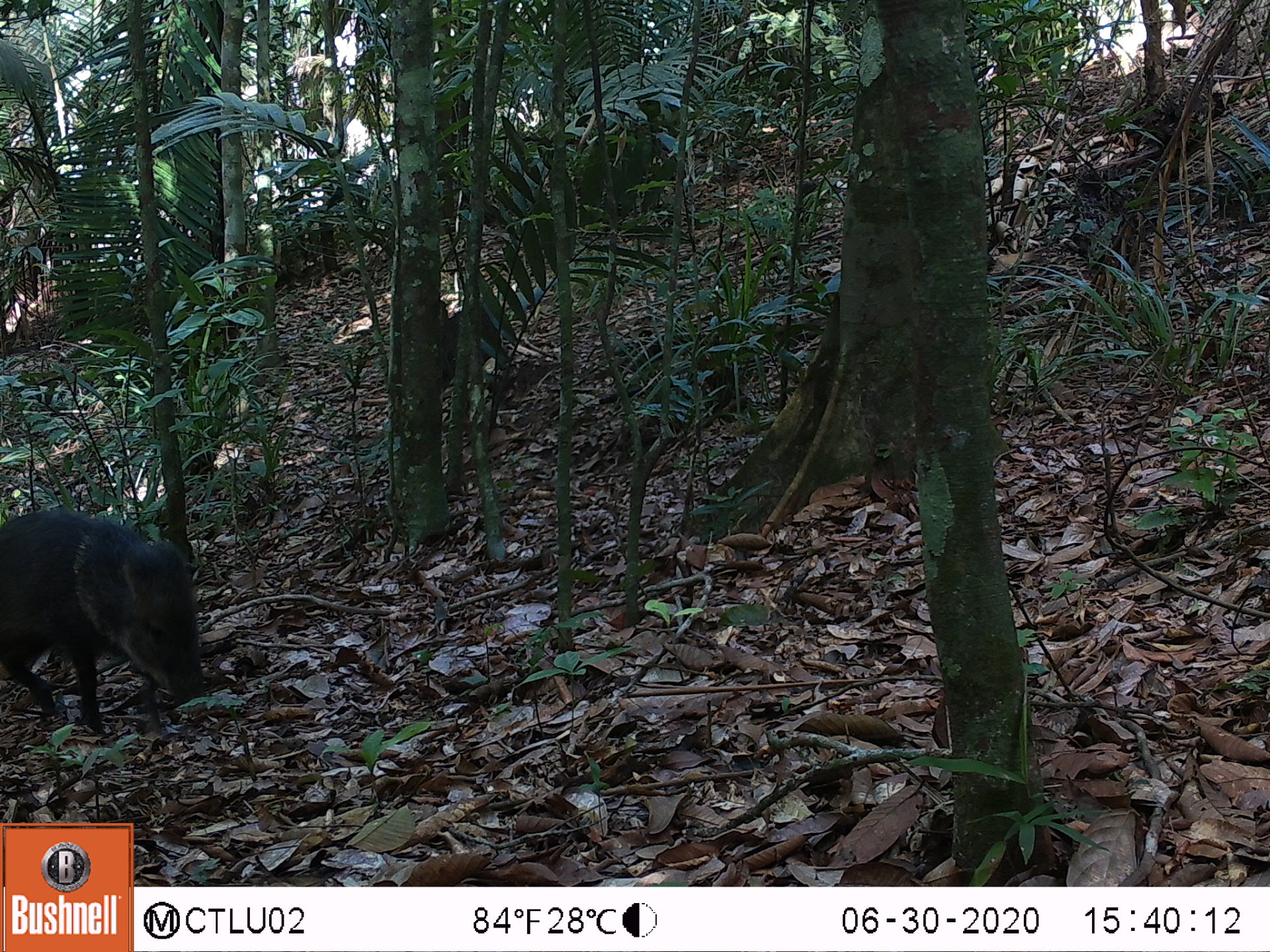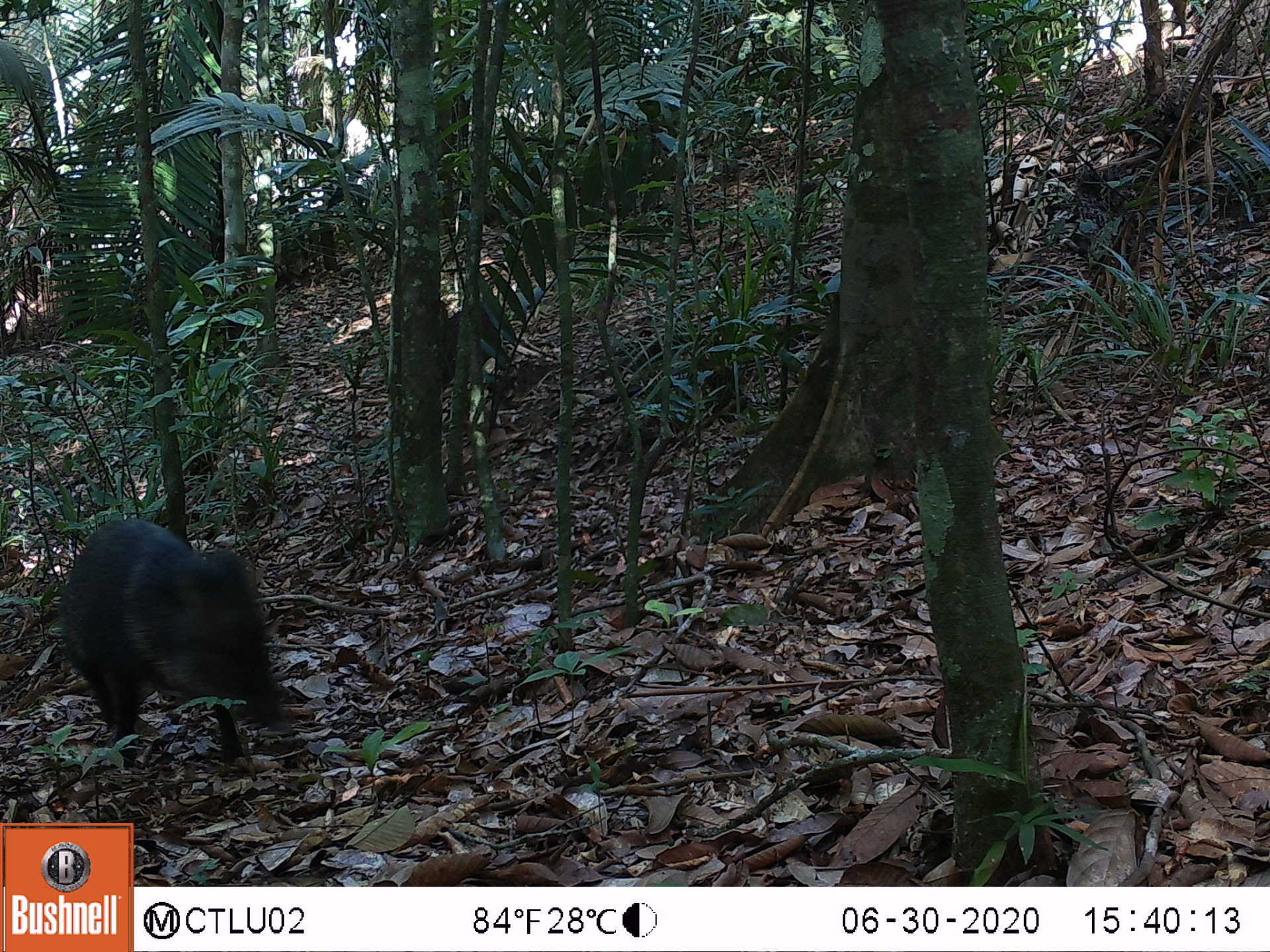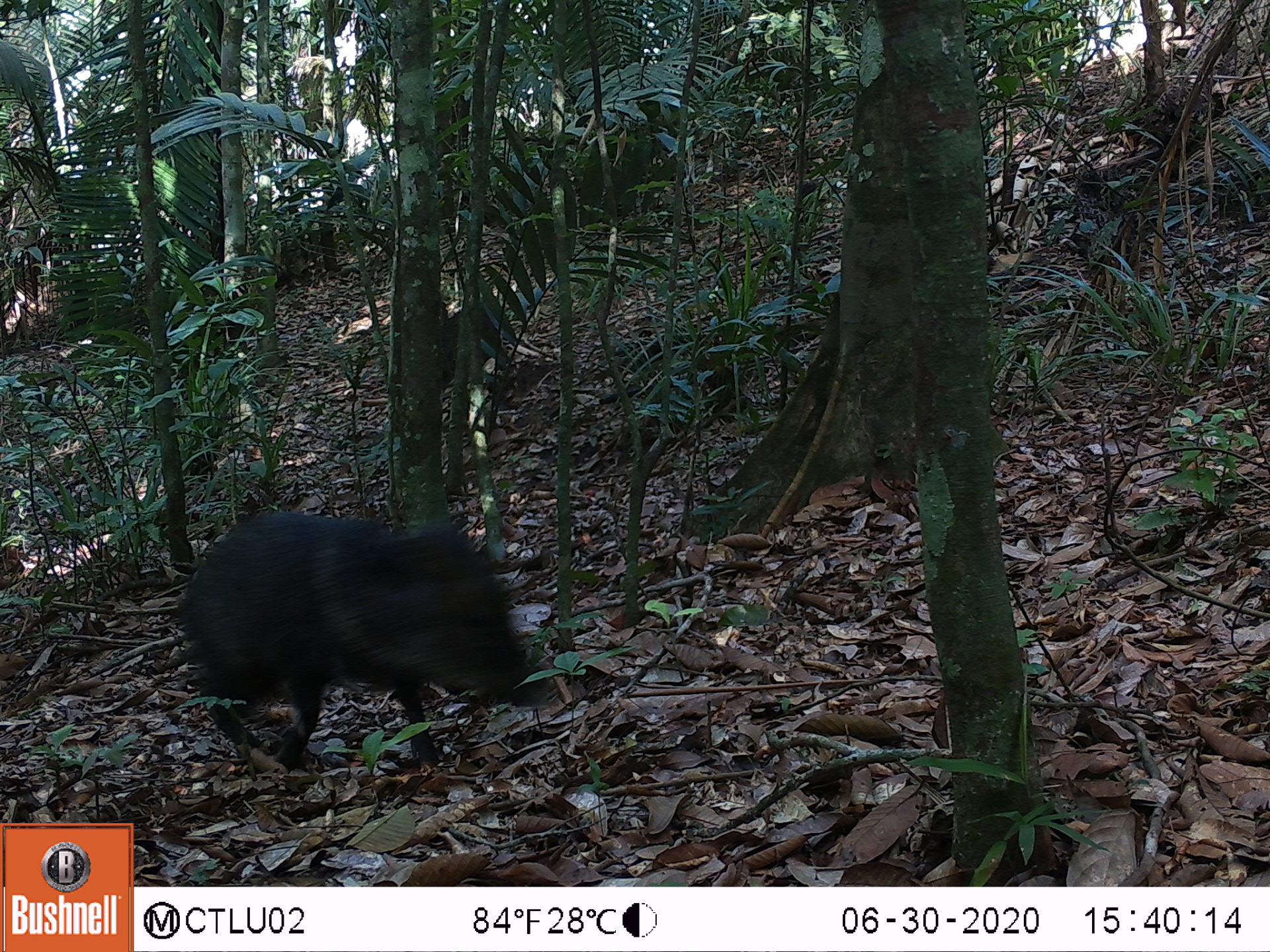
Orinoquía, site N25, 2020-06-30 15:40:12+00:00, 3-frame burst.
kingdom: Animalia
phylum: Chordata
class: Mammalia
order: Artiodactyla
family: Tayassuidae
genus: Pecari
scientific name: Pecari tajacu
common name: collared peccary